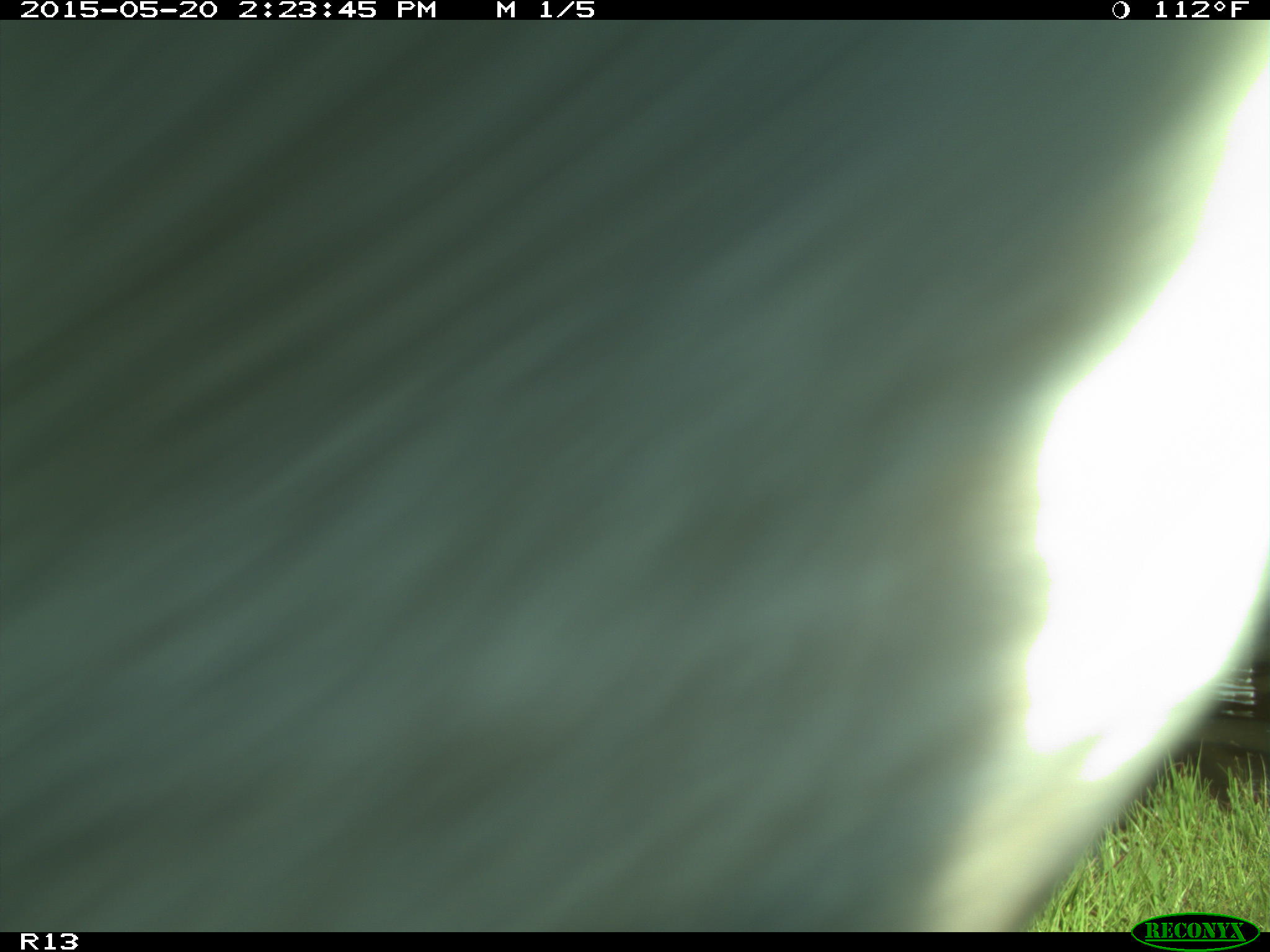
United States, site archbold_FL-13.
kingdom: Animalia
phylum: Chordata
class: Mammalia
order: Artiodactyla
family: Bovidae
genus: Bos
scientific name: Bos taurus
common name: domestic cow